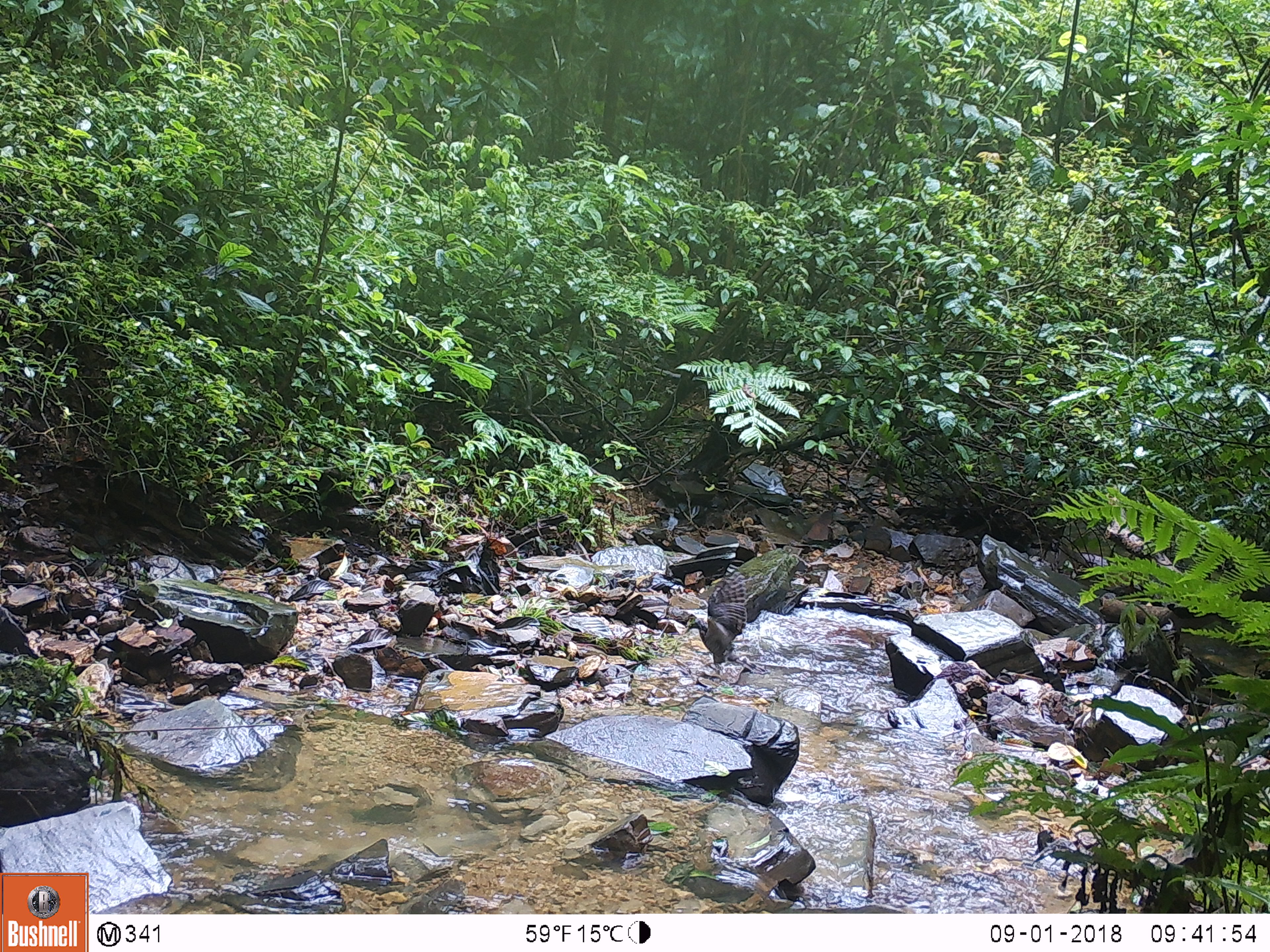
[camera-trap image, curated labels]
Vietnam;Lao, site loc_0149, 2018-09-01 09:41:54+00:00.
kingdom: Animalia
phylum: Chordata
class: Aves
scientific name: Aves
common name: bird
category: unidentified bird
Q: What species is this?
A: Unidentified bird (bird) (Aves).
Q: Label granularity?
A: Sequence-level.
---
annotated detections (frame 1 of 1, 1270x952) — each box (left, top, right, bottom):
unidentified bird: (688, 571, 748, 676)